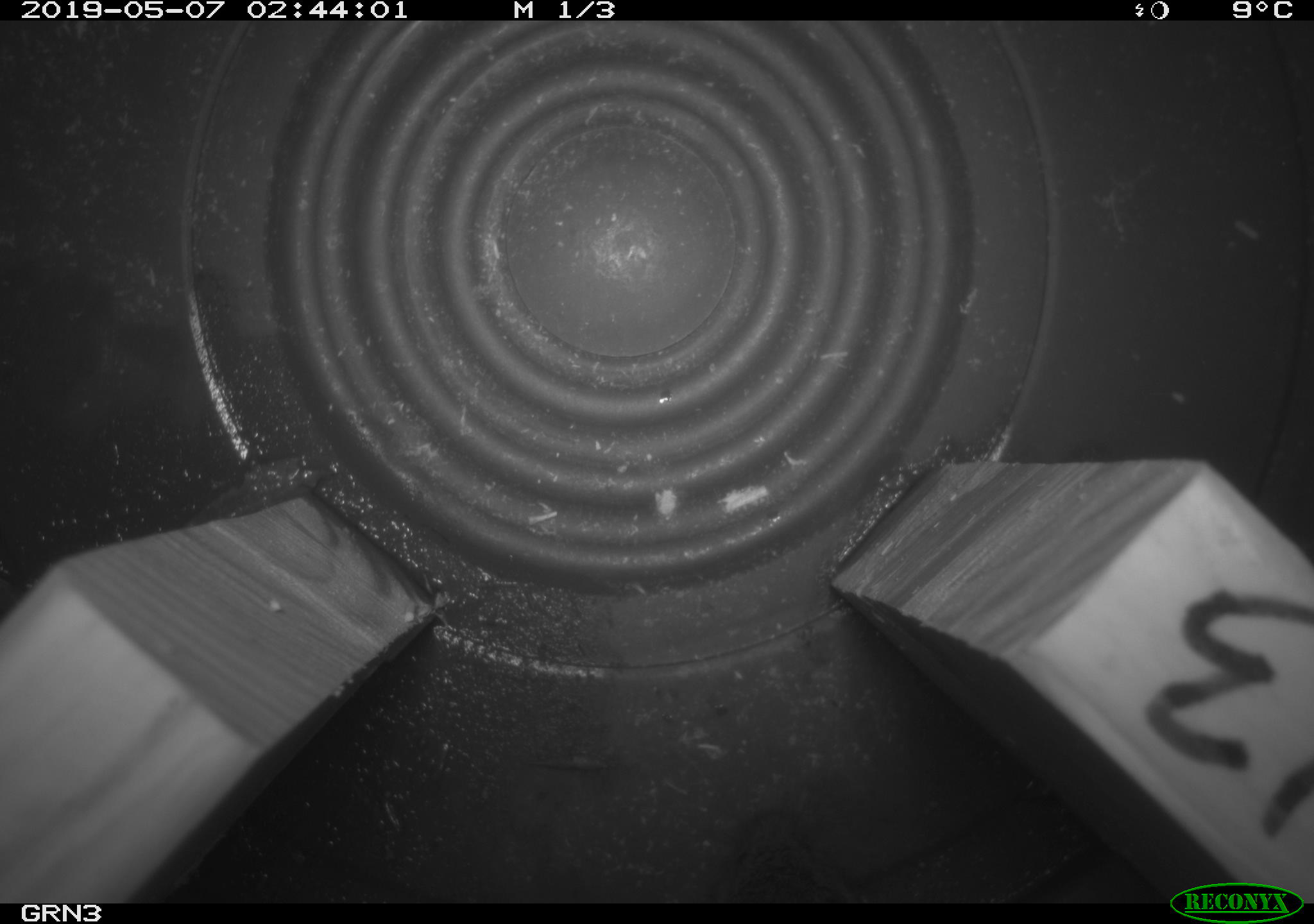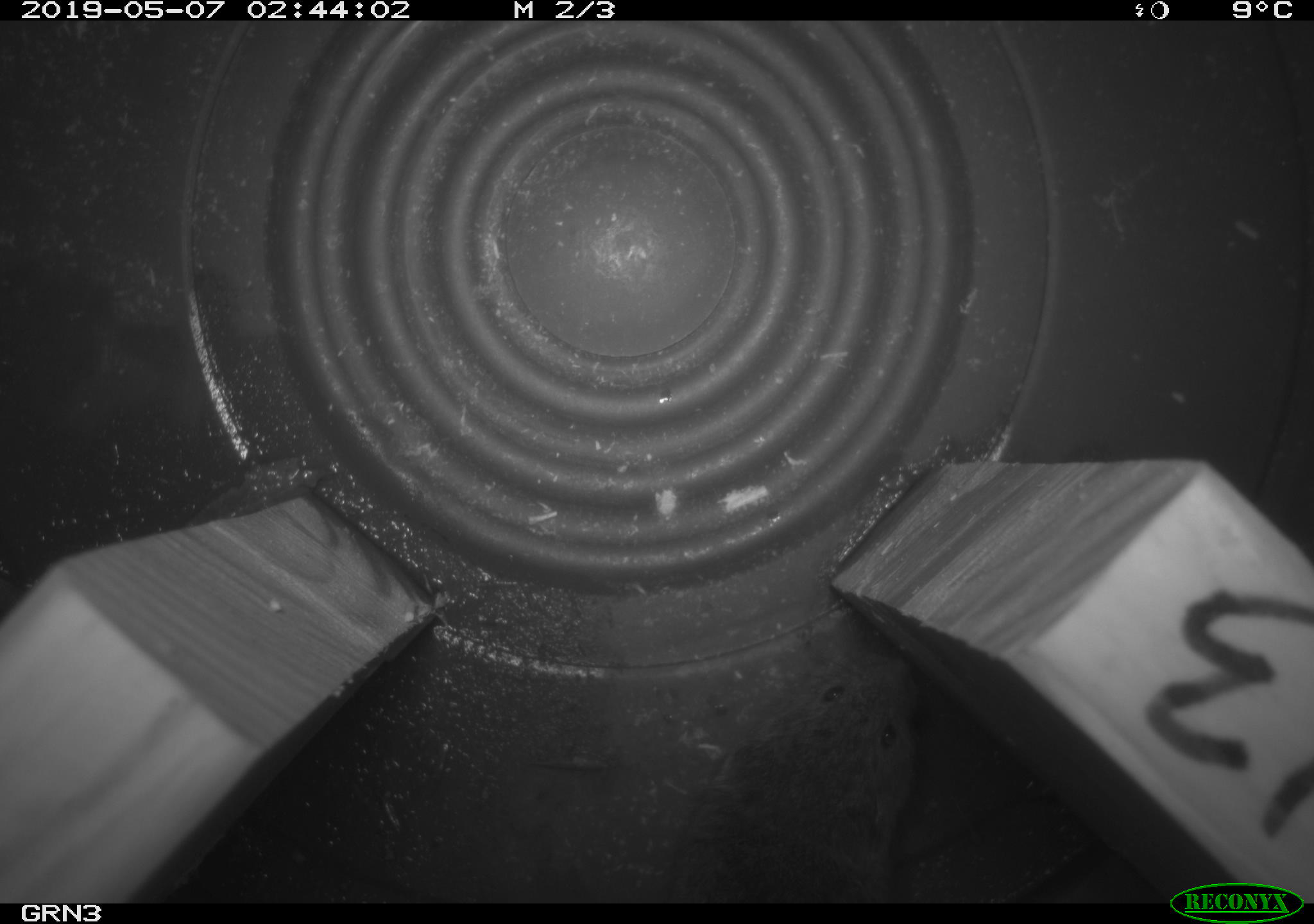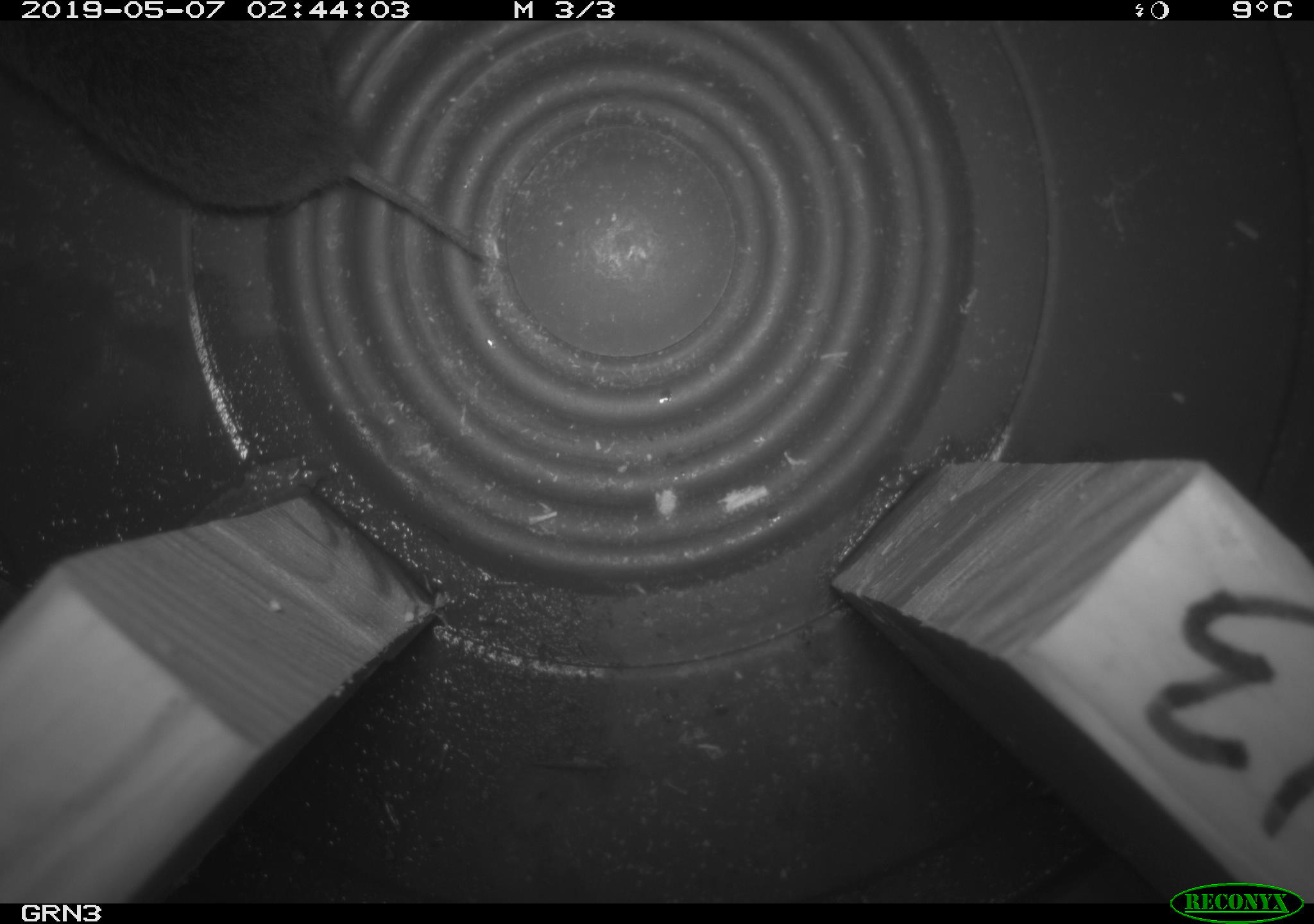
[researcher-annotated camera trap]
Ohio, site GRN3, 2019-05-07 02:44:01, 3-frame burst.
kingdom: Animalia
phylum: Chordata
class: Mammalia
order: Rodentia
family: Cricetidae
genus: Microtus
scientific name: Microtus pennsylvanicus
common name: meadow vole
Meadow vole (Microtus pennsylvanicus).